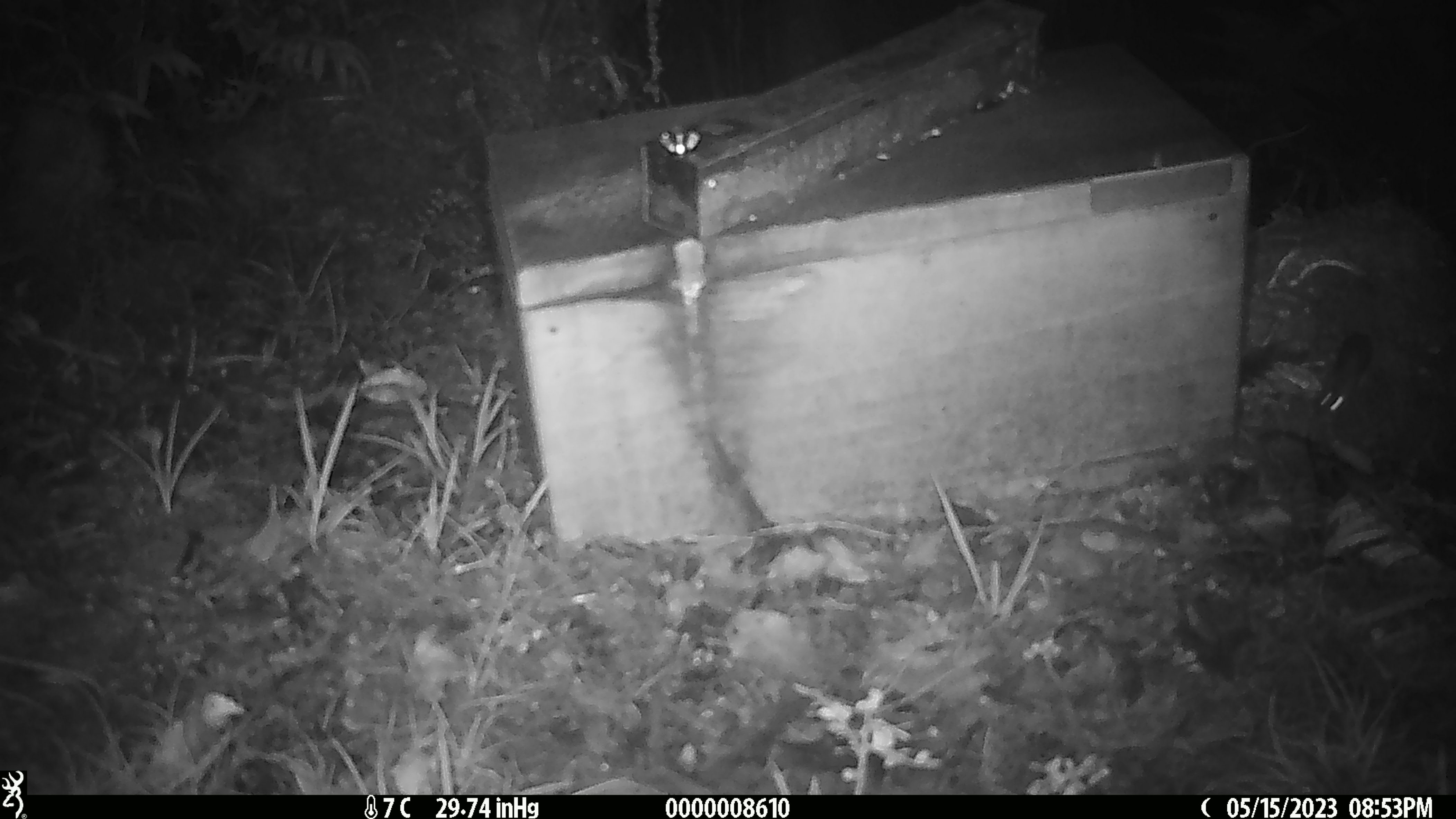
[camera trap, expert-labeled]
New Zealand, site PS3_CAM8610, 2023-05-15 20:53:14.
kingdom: Animalia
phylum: Chordata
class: Mammalia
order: Rodentia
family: Muridae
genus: Mus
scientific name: Mus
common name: mouse